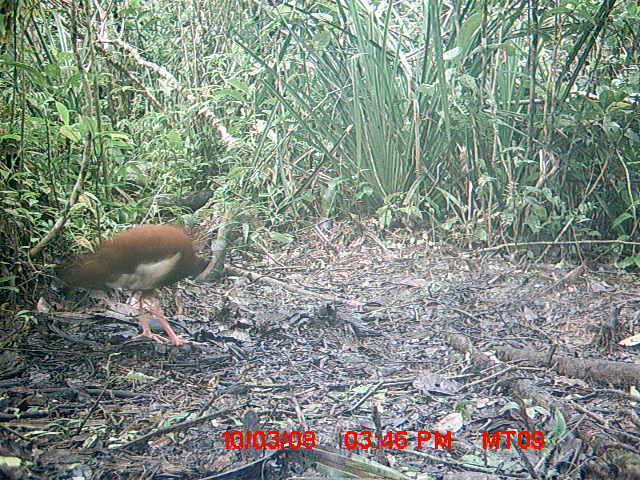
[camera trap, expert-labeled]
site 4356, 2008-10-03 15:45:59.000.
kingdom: Animalia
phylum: Chordata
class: Aves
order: Cuculiformes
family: Cuculidae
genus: Coua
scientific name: Coua serriana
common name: red-breasted coua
Coua serriana (red-breasted coua), count 2.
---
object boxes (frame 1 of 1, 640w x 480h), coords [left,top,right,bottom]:
coua serriana: [60,223,198,347]